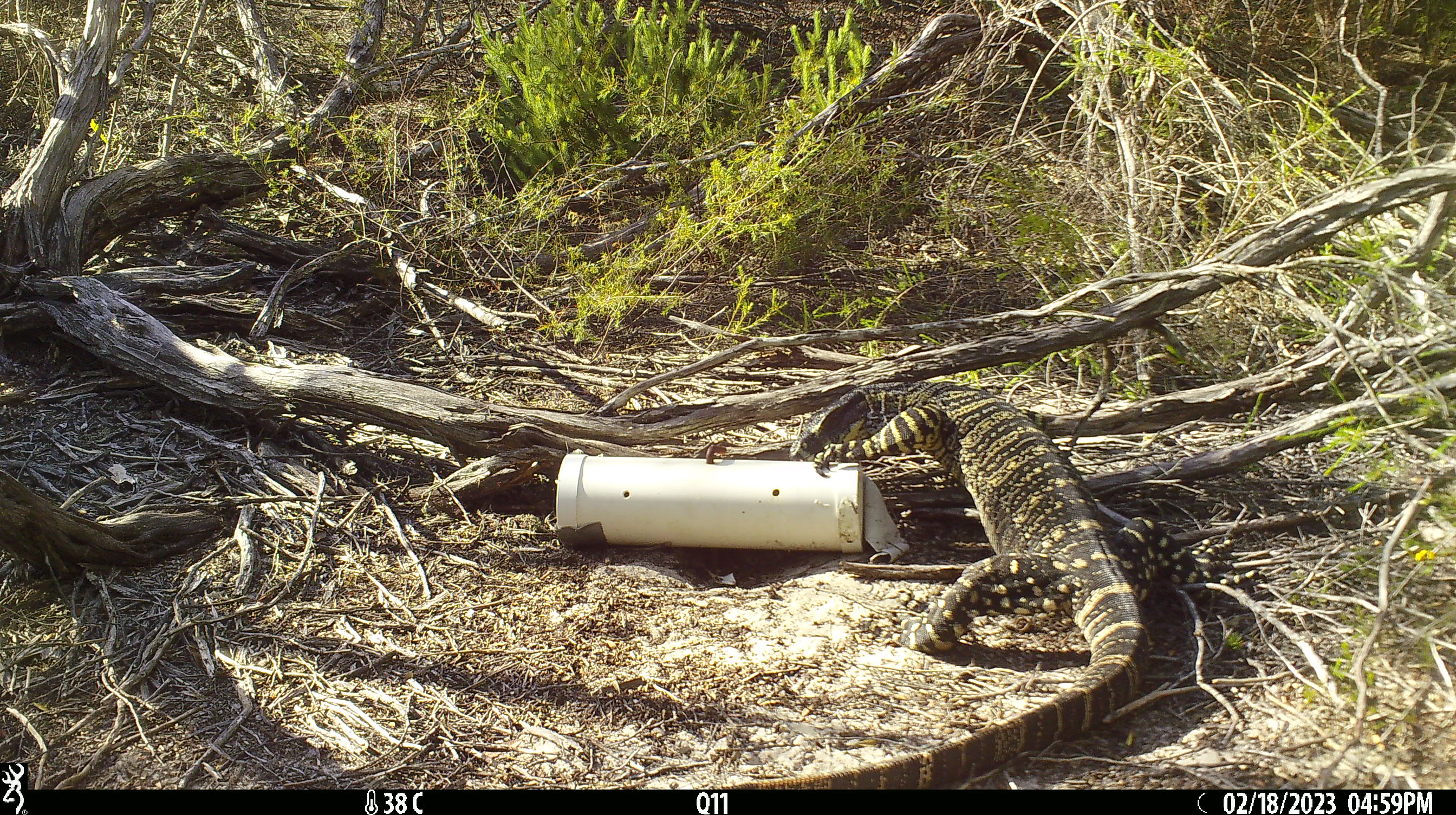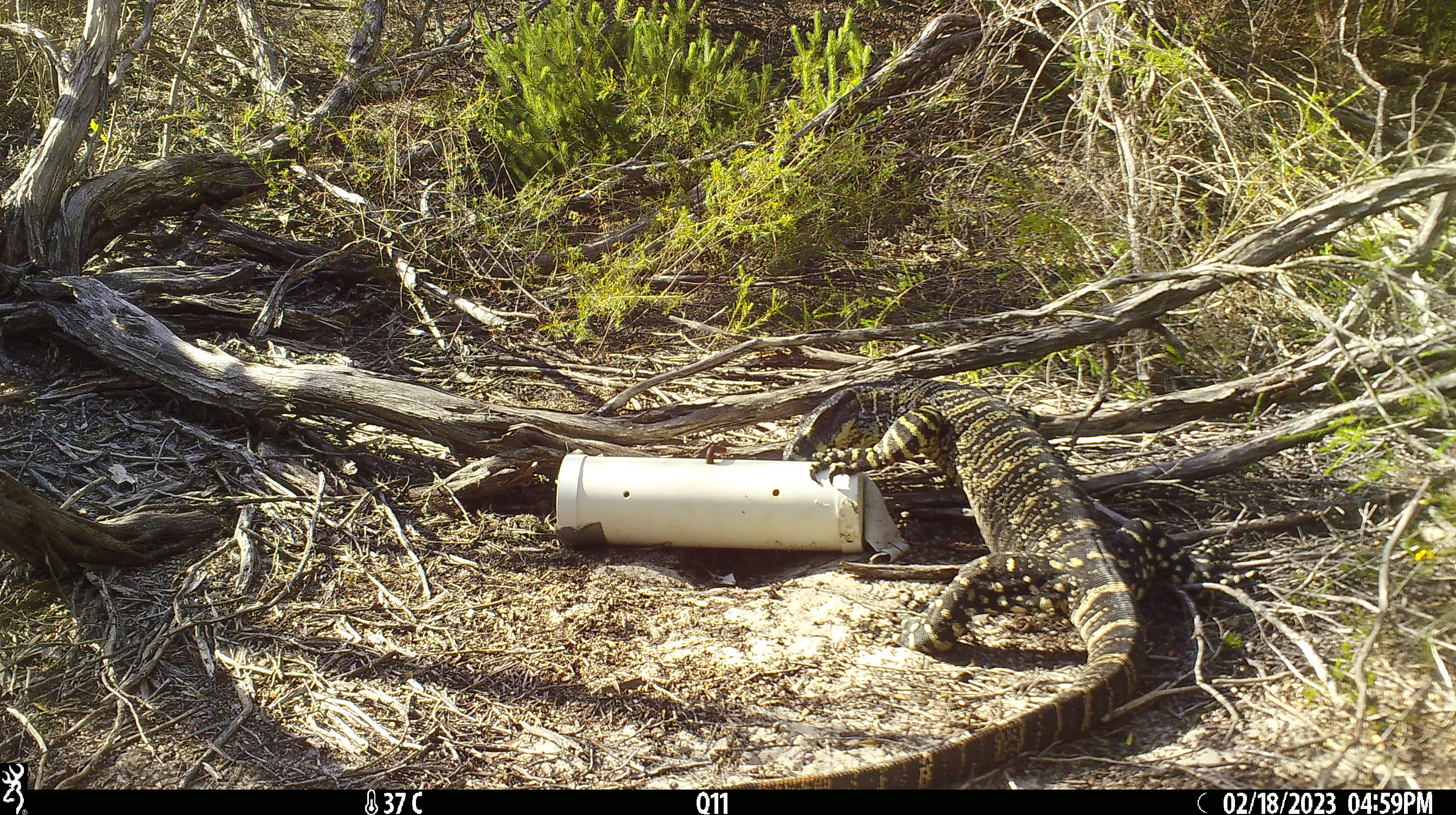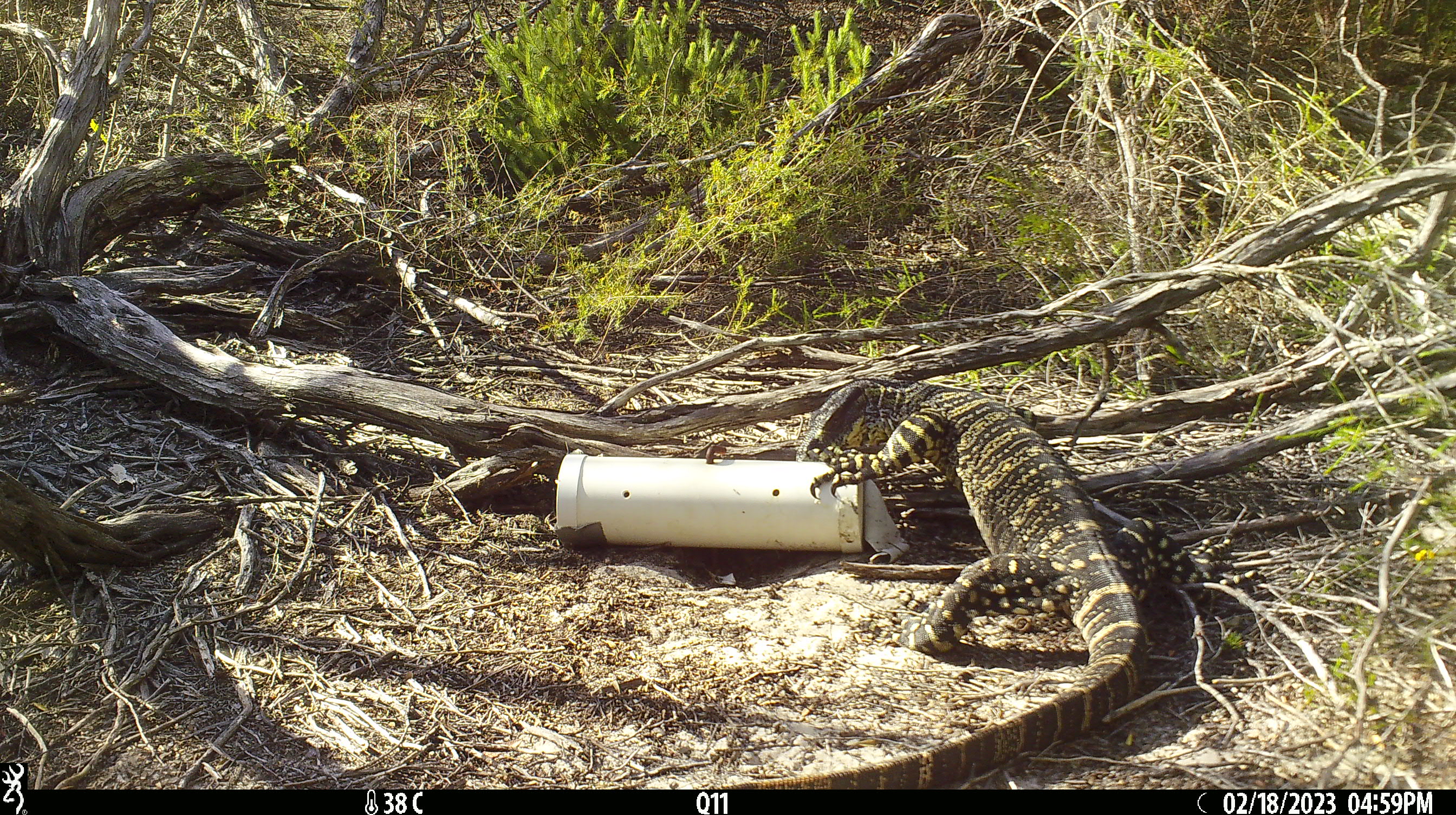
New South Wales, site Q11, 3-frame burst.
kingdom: Animalia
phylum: Chordata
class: Reptilia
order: Squamata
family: Varanidae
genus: Varanus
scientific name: Varanus varius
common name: lace monitor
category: goanna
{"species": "goanna (lace monitor) (Varanus varius)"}